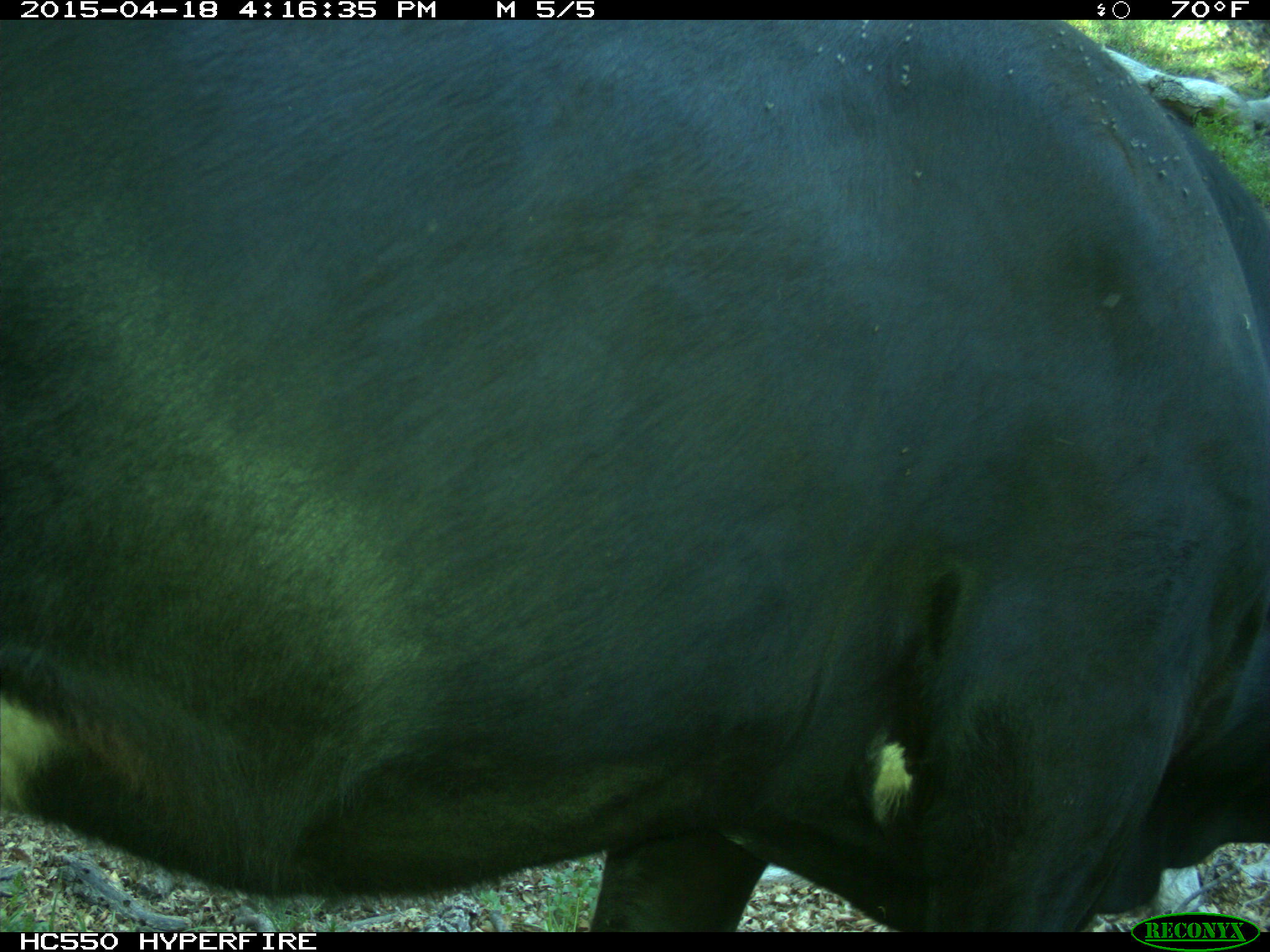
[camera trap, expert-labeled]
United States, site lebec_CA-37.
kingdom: Animalia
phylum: Chordata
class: Mammalia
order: Artiodactyla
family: Bovidae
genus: Bos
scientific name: Bos taurus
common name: domestic cow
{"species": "Bos taurus (domestic cow)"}